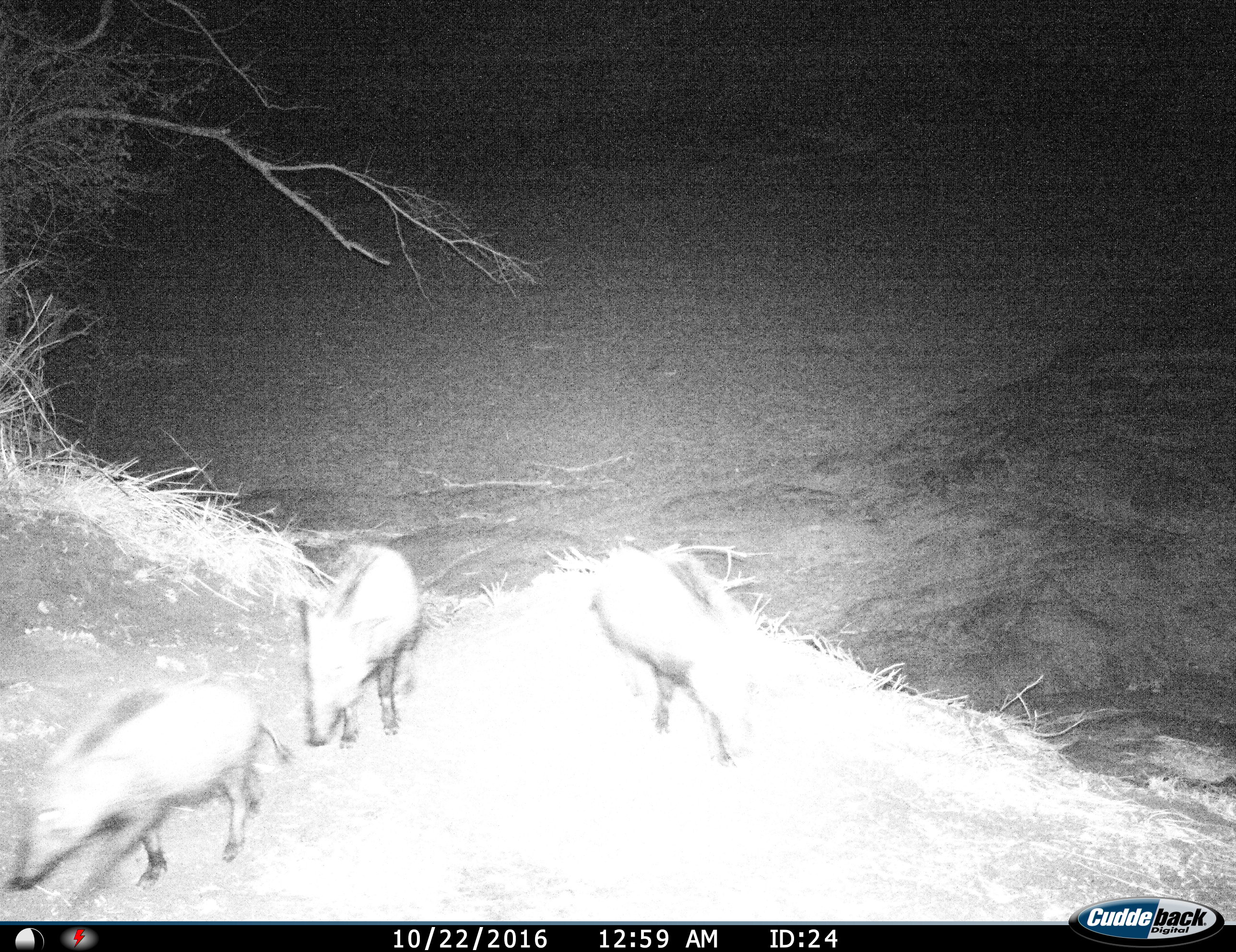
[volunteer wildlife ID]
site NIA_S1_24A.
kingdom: Animalia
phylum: Chordata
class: Mammalia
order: Artiodactyla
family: Suidae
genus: Potamochoerus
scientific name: Potamochoerus larvatus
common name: bushpig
Bushpig (Potamochoerus larvatus), count 3. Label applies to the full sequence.